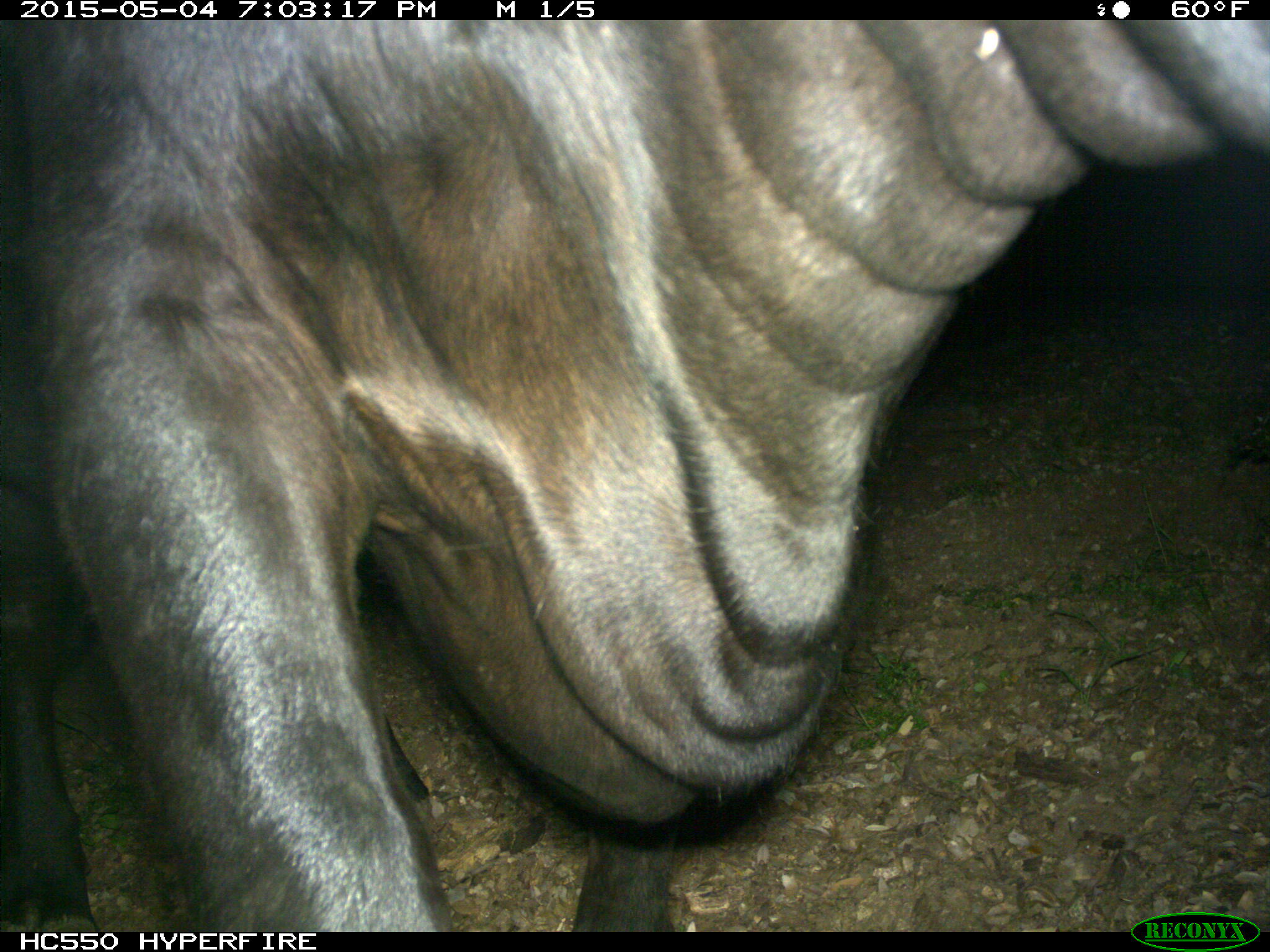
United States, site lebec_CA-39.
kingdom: Animalia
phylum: Chordata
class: Mammalia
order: Artiodactyla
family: Bovidae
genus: Bos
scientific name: Bos taurus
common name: domestic cow